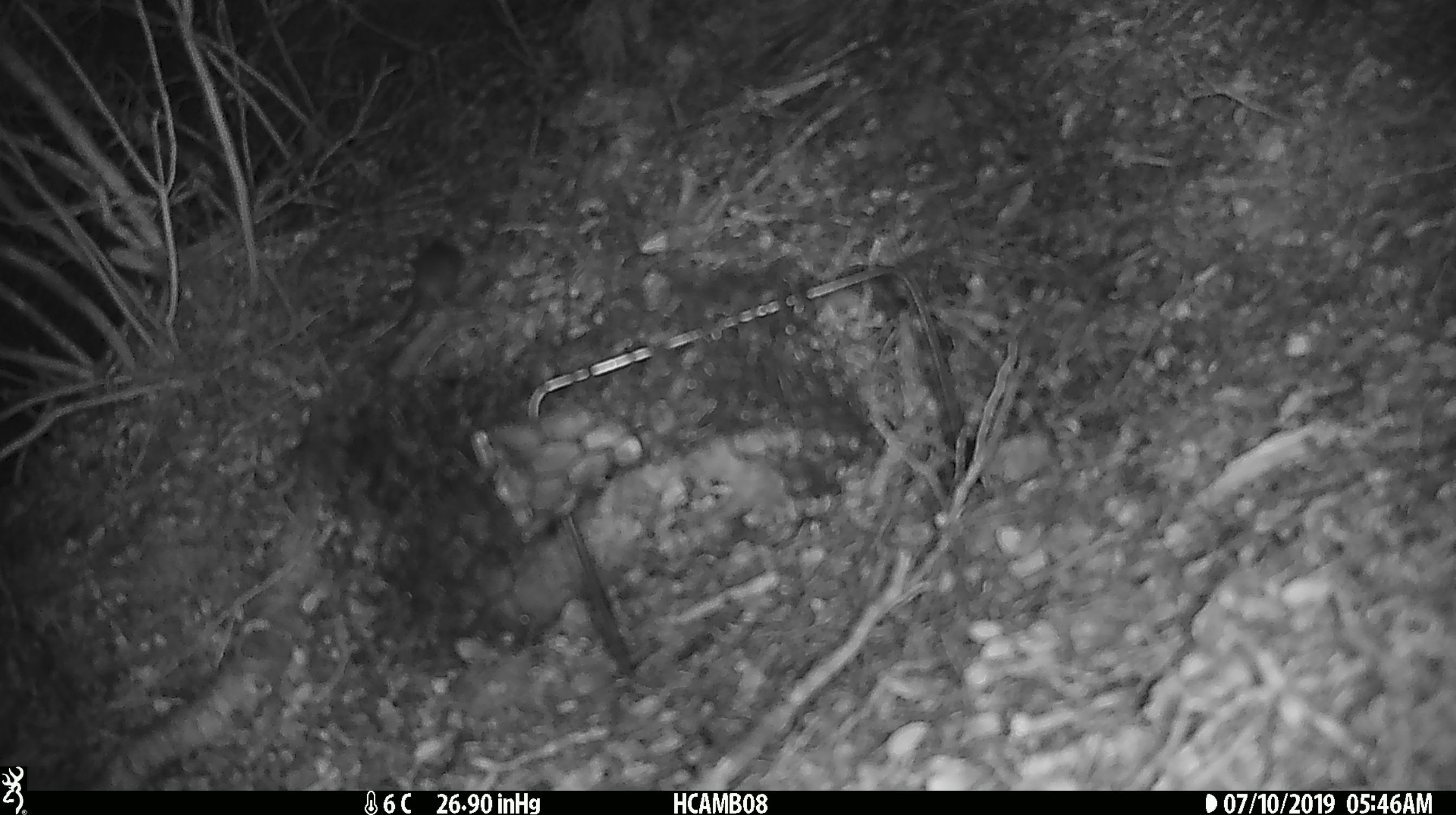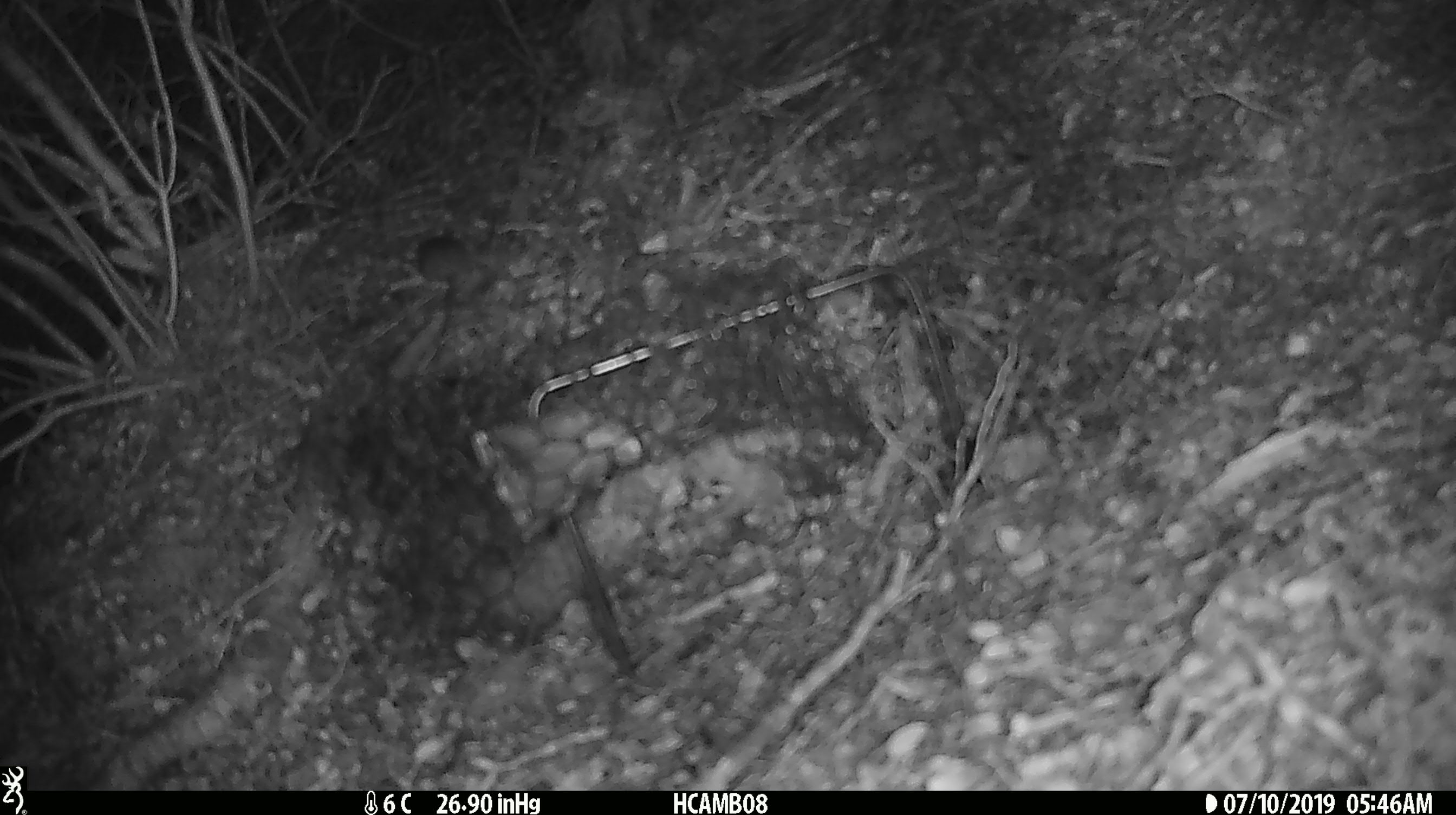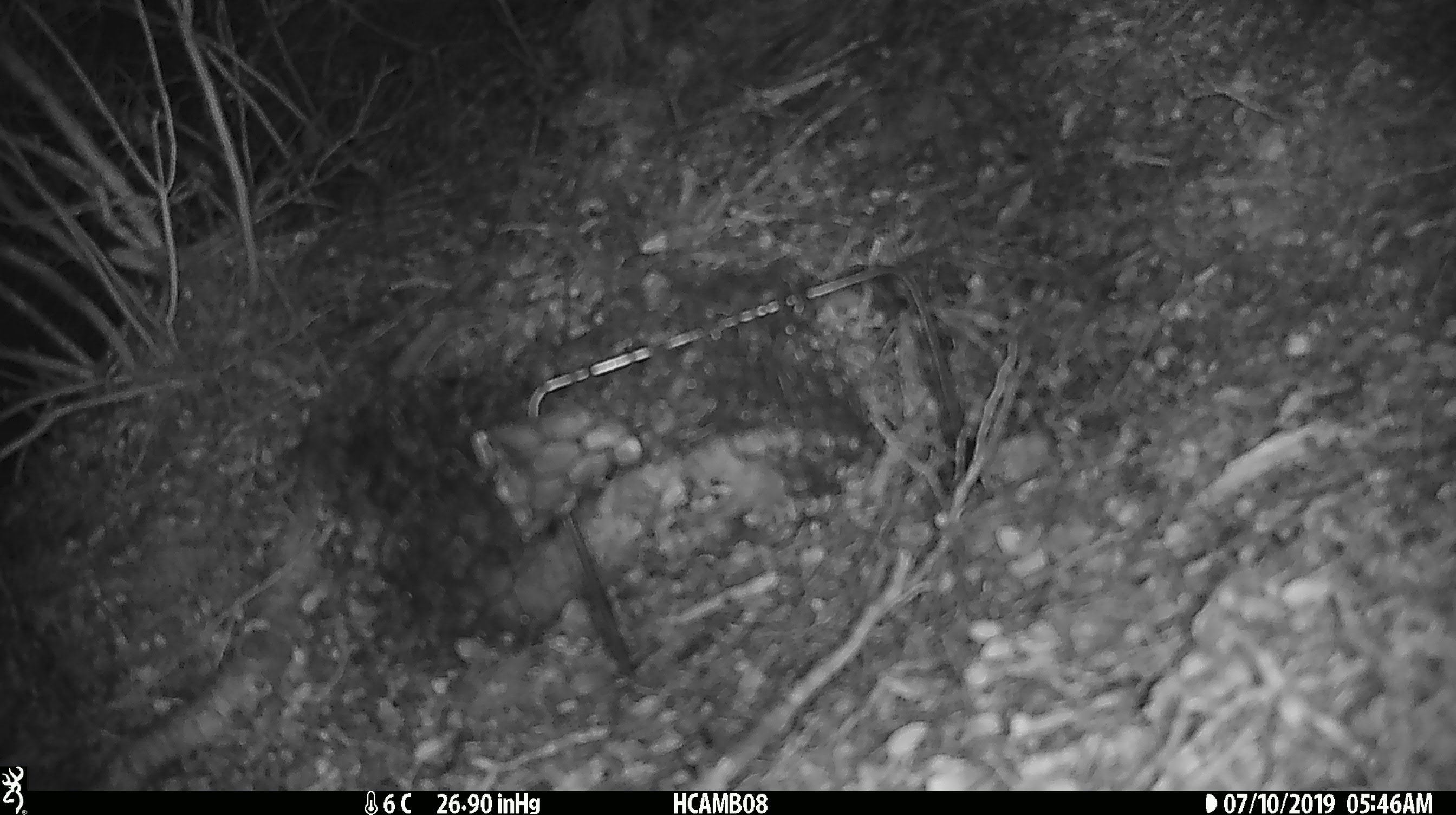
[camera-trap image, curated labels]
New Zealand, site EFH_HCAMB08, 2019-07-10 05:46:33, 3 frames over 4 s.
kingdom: Animalia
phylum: Chordata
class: Mammalia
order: Rodentia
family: Muridae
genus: Mus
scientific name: Mus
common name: mouse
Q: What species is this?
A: Mouse (Mus).